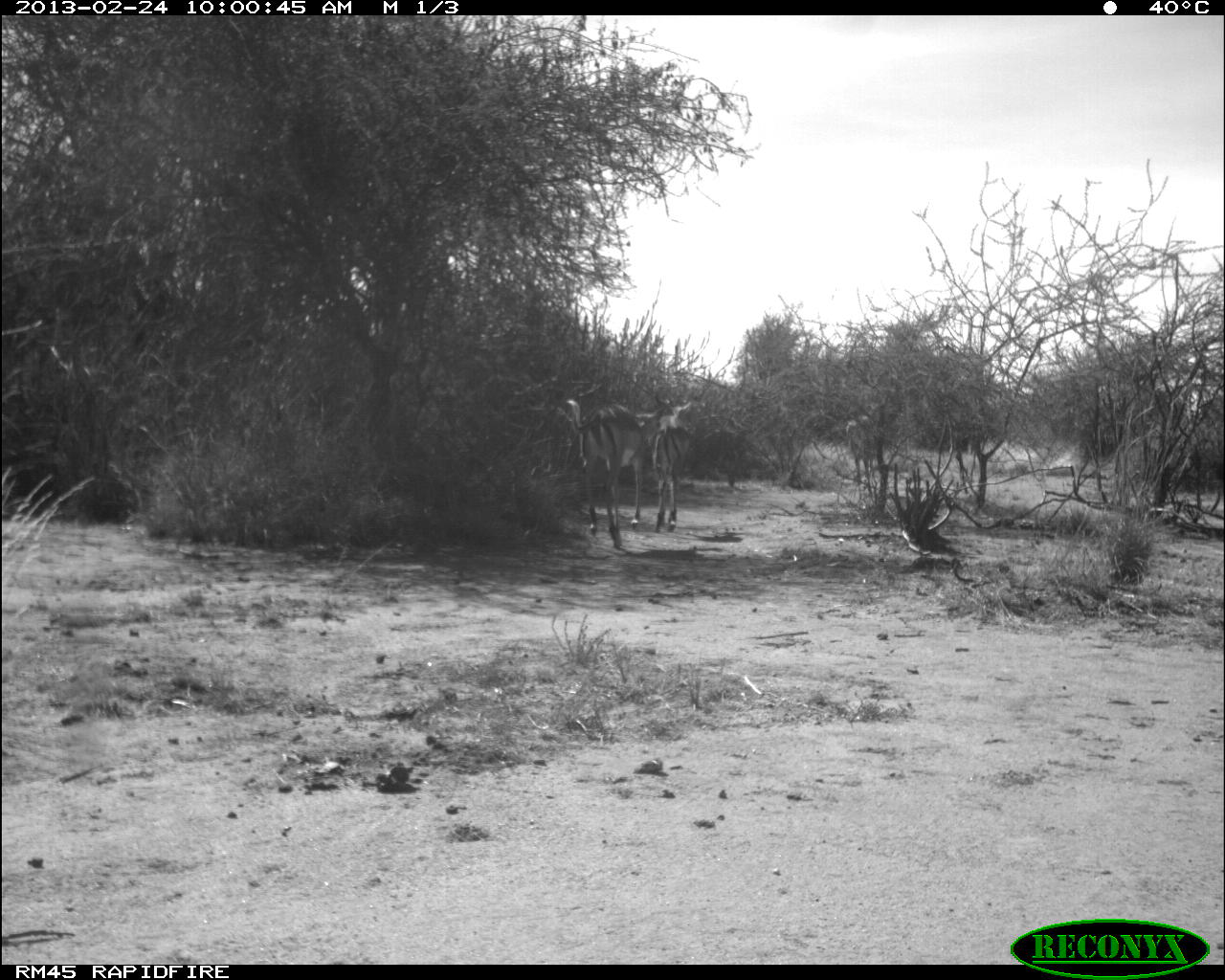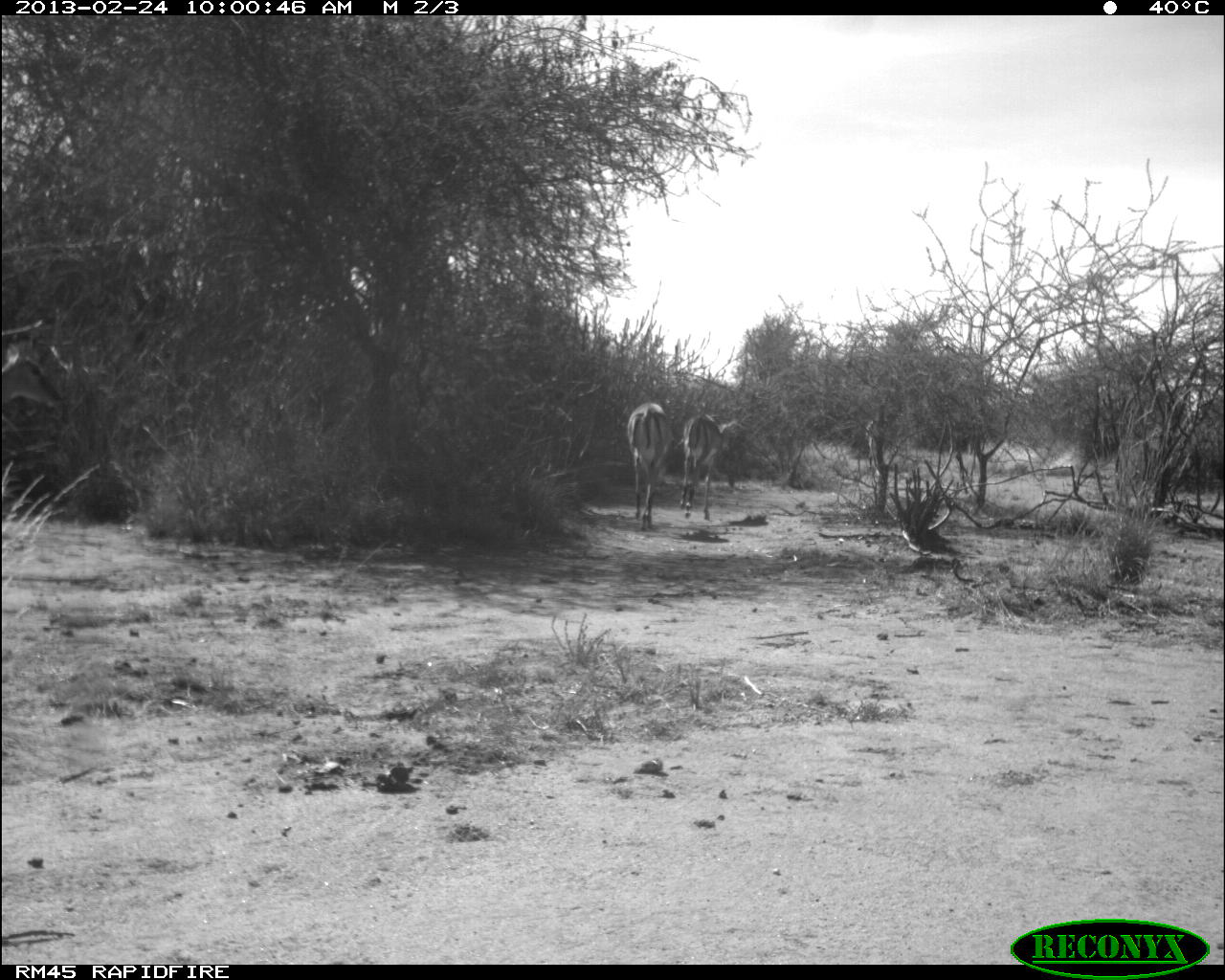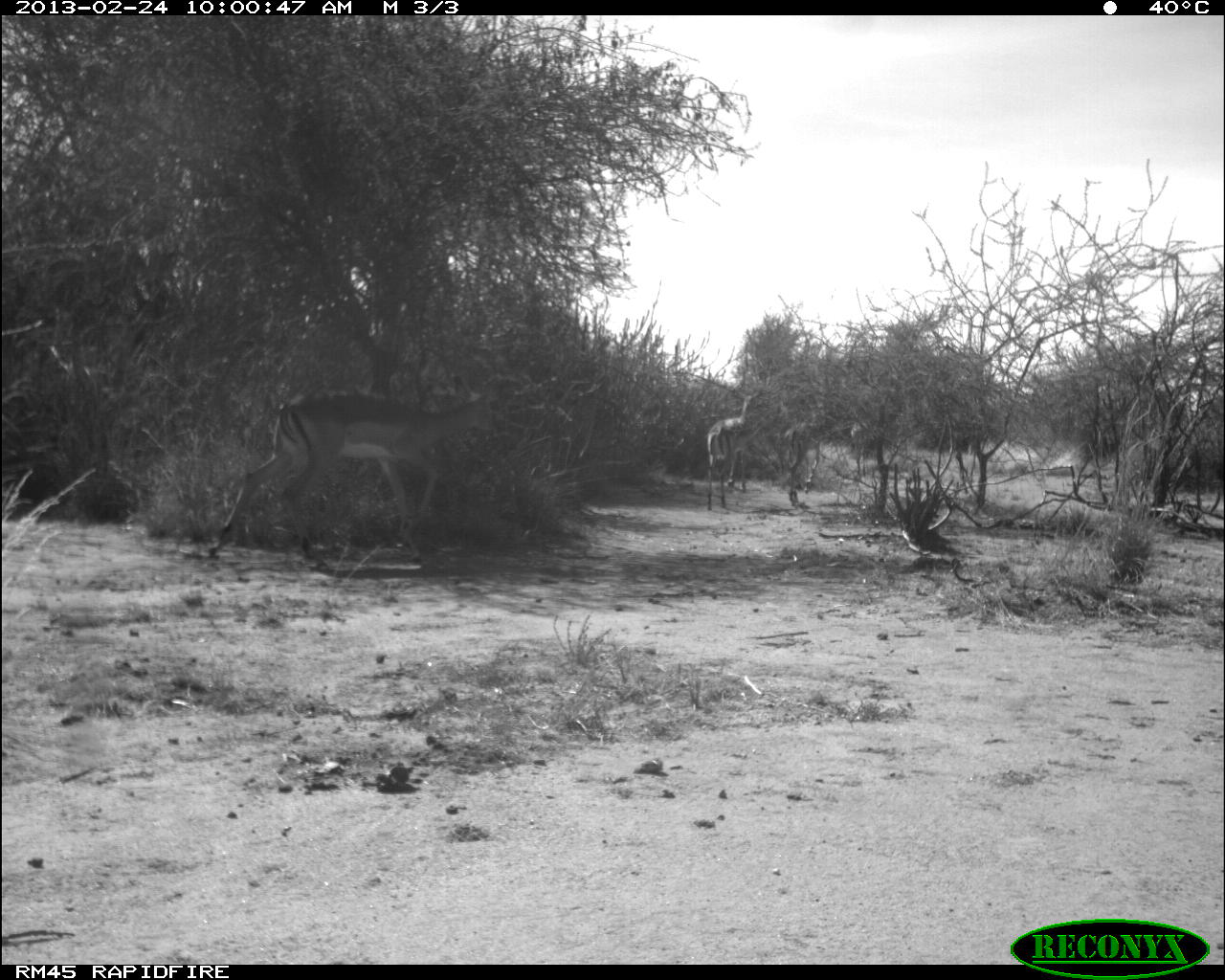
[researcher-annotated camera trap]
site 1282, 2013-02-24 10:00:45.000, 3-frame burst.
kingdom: Animalia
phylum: Chordata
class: Mammalia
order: Artiodactyla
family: Bovidae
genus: Aepyceros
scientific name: Aepyceros melampus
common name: impala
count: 3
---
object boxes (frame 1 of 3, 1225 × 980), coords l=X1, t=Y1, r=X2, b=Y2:
aepyceros melampus: l=565, t=399, r=654, b=548; l=654, t=400, r=692, b=532; l=846, t=394, r=885, b=492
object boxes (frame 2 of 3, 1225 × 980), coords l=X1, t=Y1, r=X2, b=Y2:
aepyceros melampus: l=678, t=411, r=746, b=522; l=626, t=400, r=674, b=531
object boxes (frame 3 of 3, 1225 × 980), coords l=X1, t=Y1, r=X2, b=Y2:
aepyceros melampus: l=207, t=375, r=495, b=574; l=703, t=387, r=762, b=512; l=781, t=407, r=831, b=507; l=777, t=458, r=780, b=463